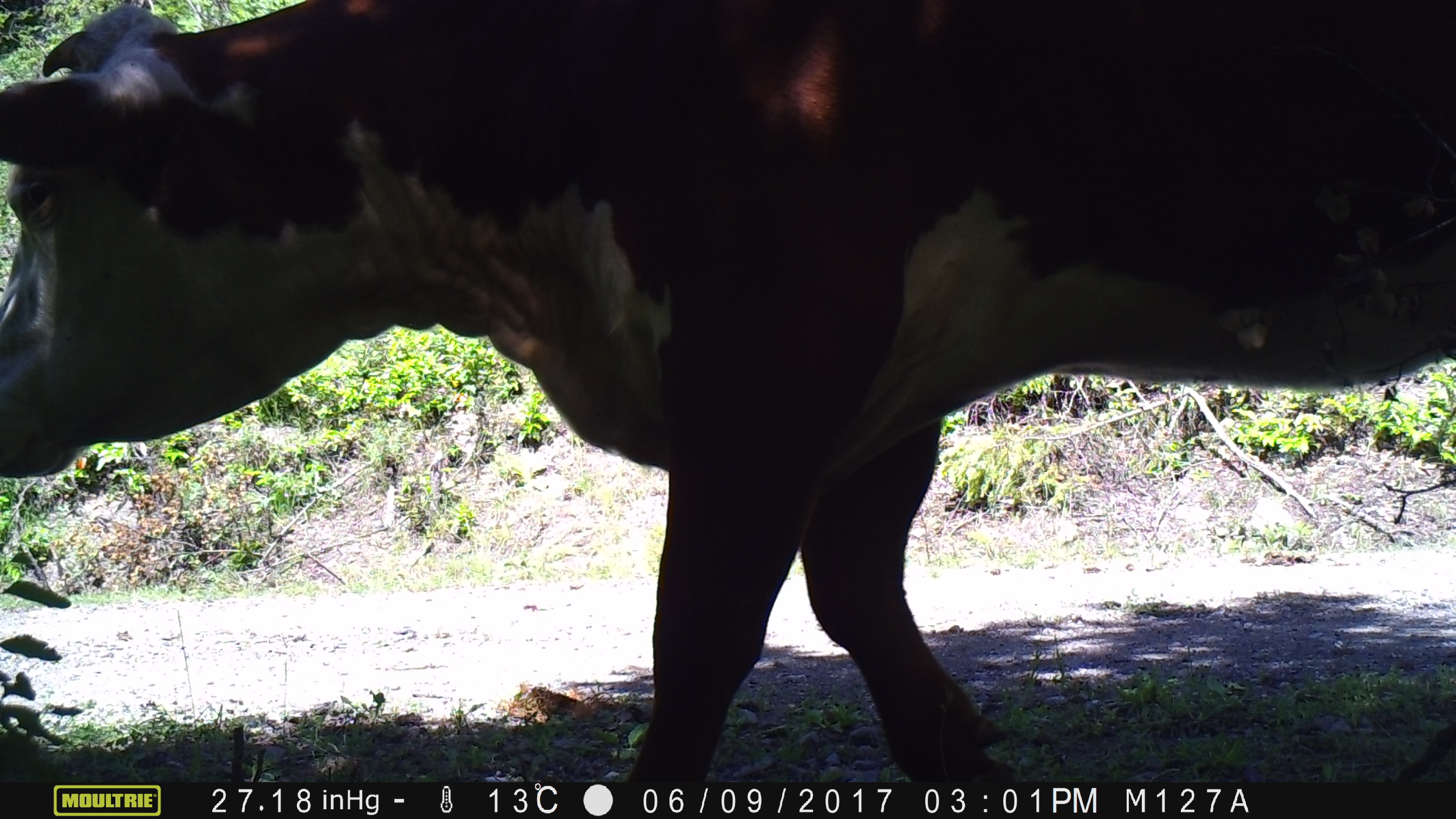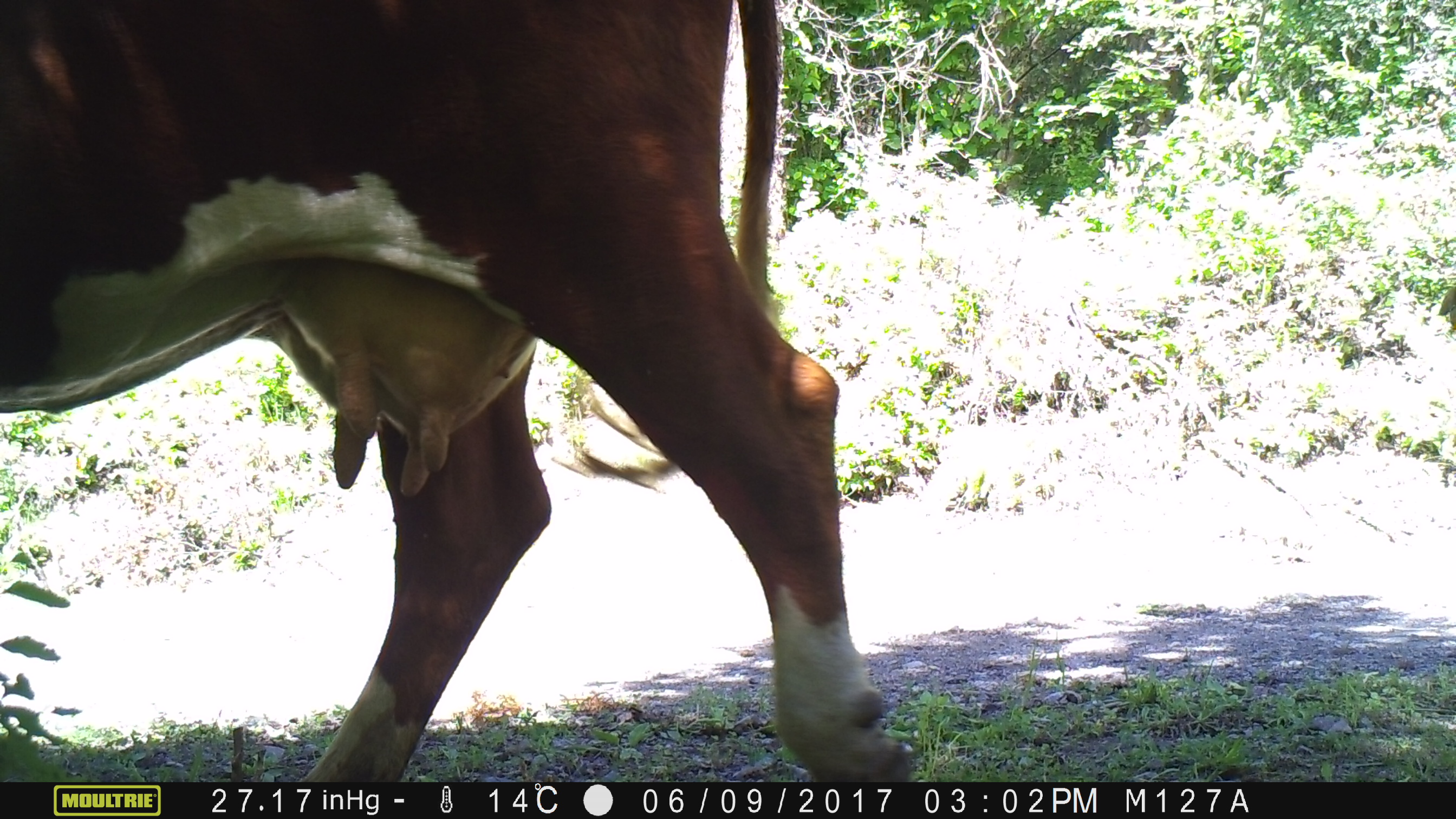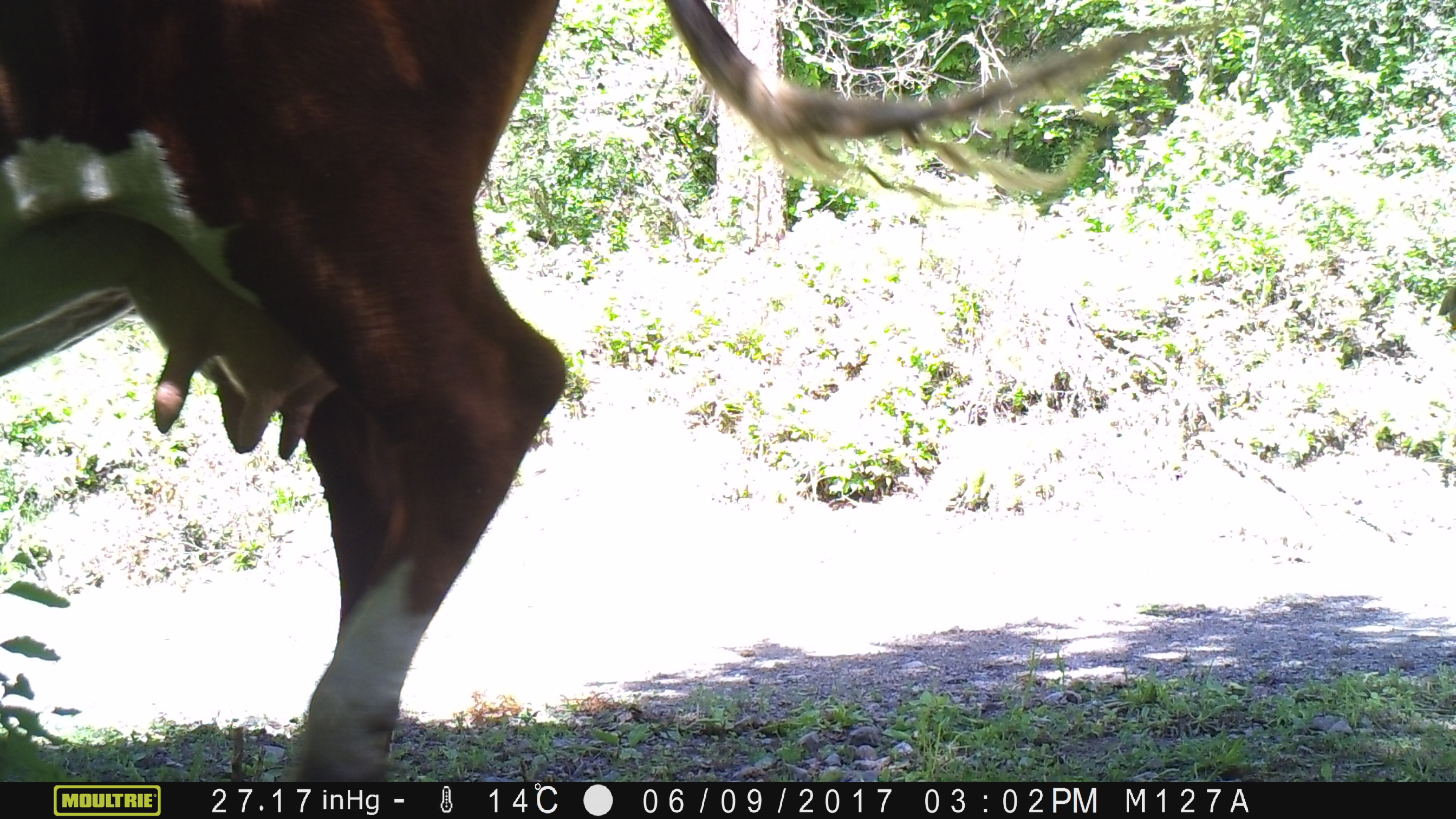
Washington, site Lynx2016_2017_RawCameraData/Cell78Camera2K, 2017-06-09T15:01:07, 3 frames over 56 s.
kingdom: Animalia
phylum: Chordata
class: Mammalia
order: Artiodactyla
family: Bovidae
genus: Bos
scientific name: Bos taurus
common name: domestic cattle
Domestic cattle (Bos taurus). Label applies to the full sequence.